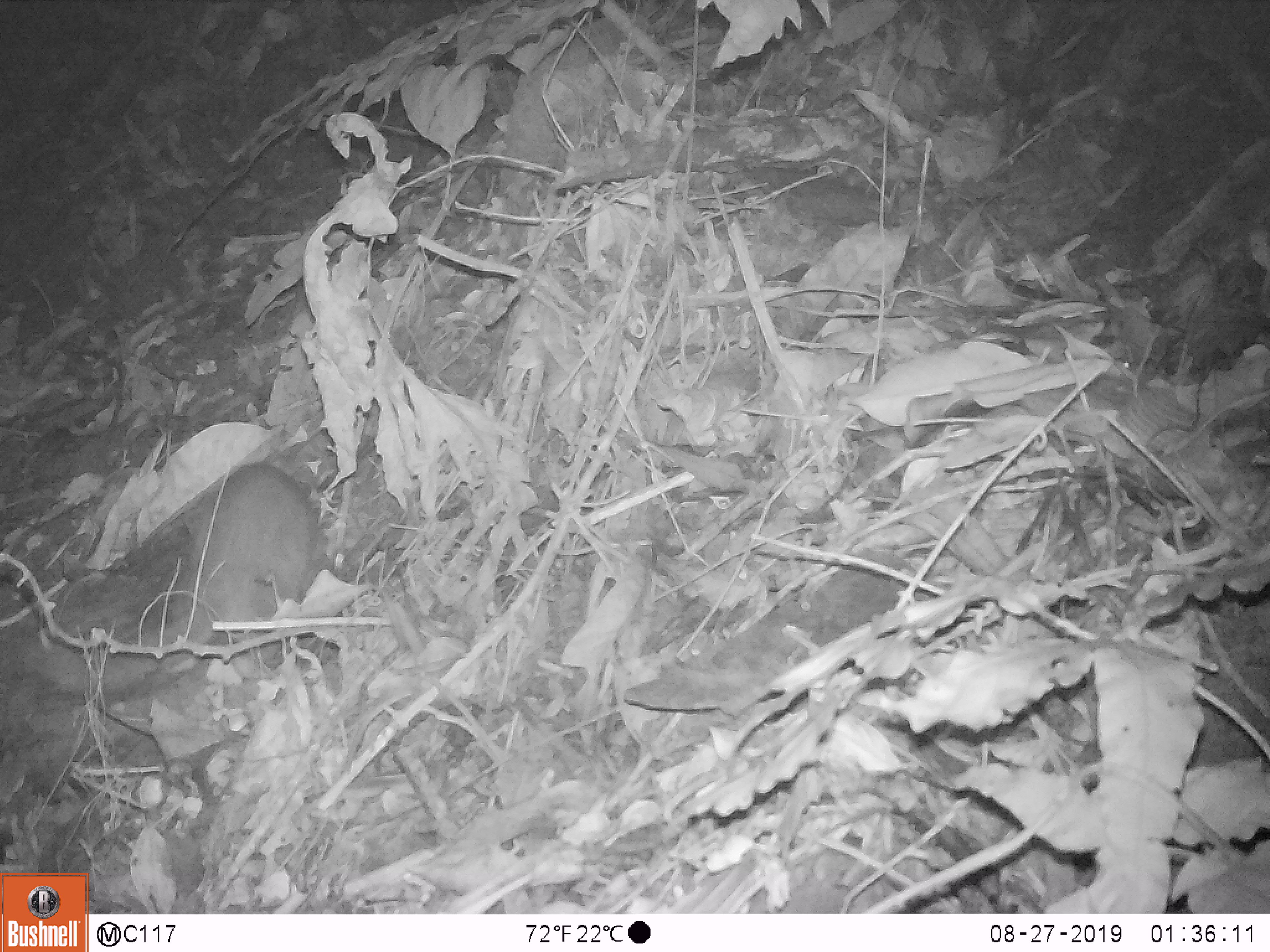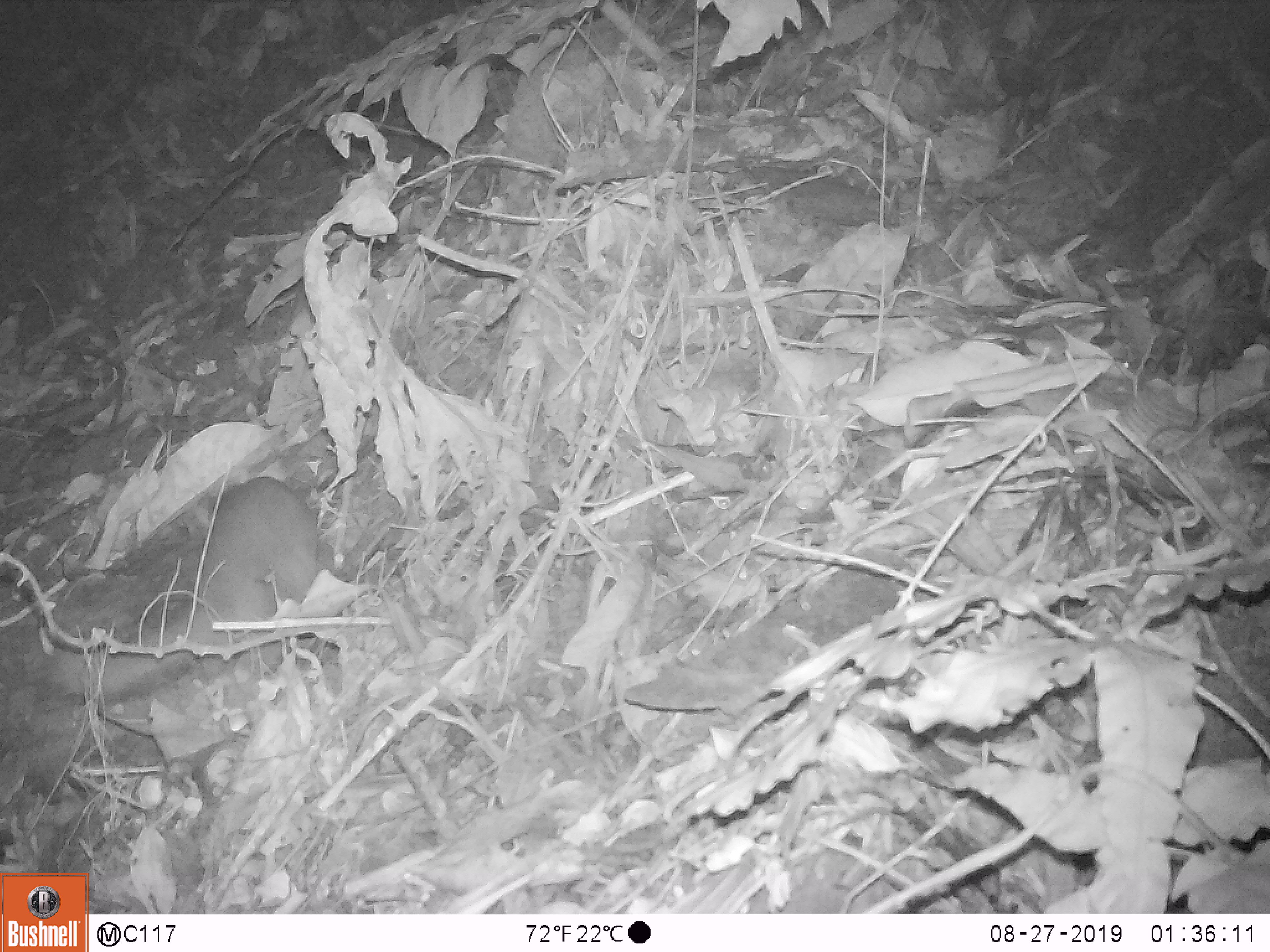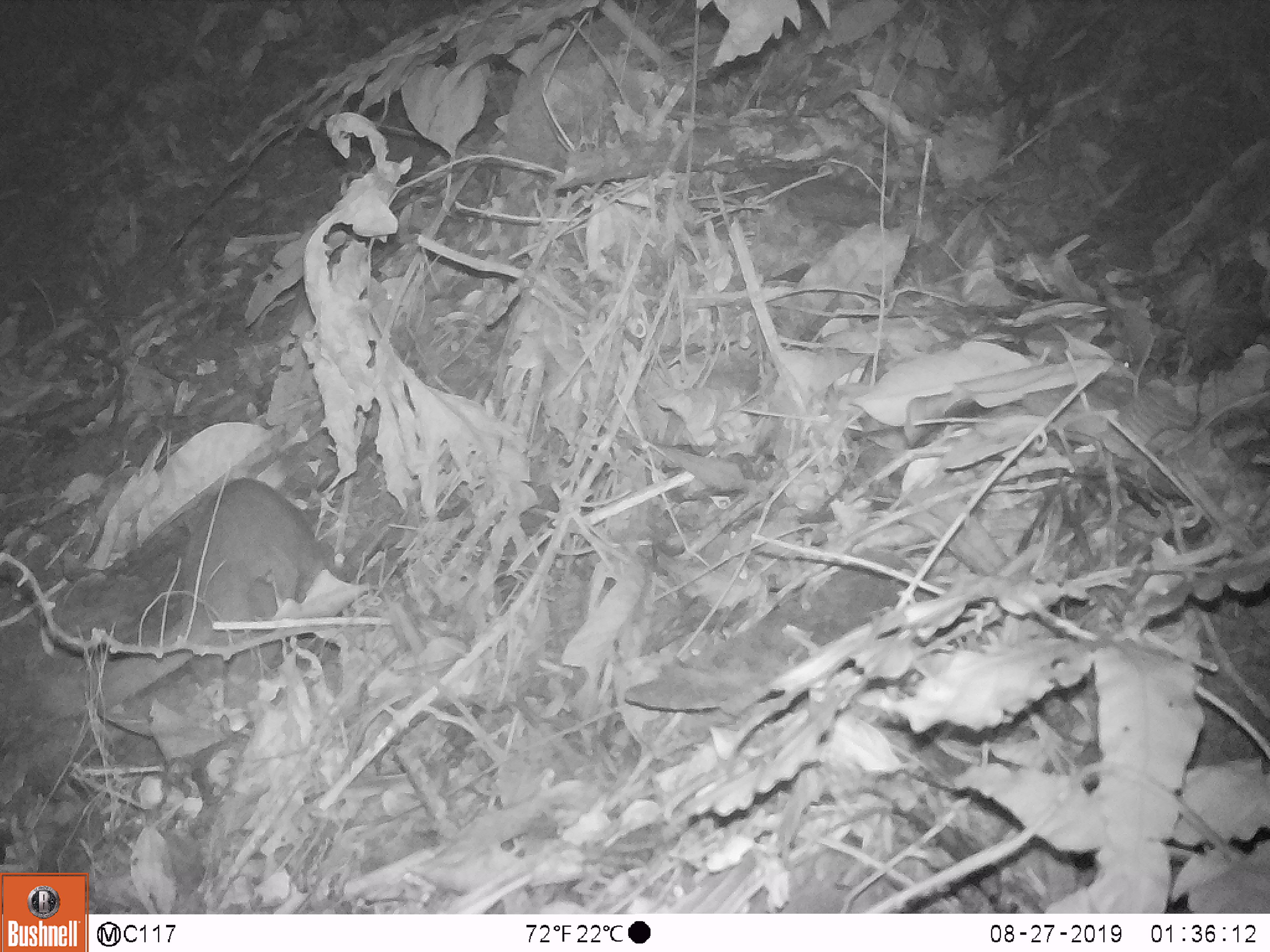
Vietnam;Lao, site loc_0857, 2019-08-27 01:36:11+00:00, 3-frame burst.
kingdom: Animalia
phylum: Chordata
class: Mammalia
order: Carnivora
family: Mustelidae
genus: Melogale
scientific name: Melogale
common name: ferret badger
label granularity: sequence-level